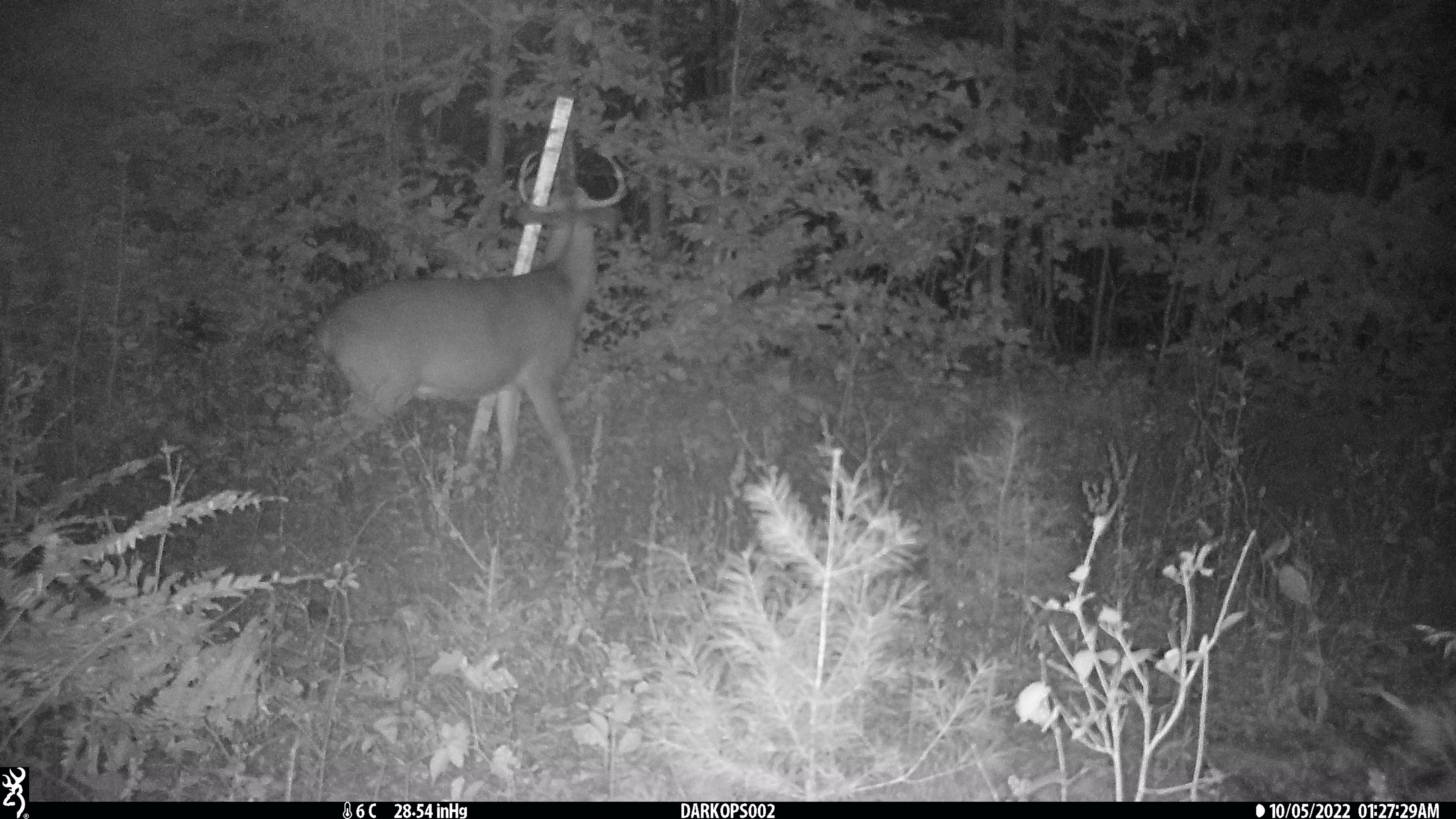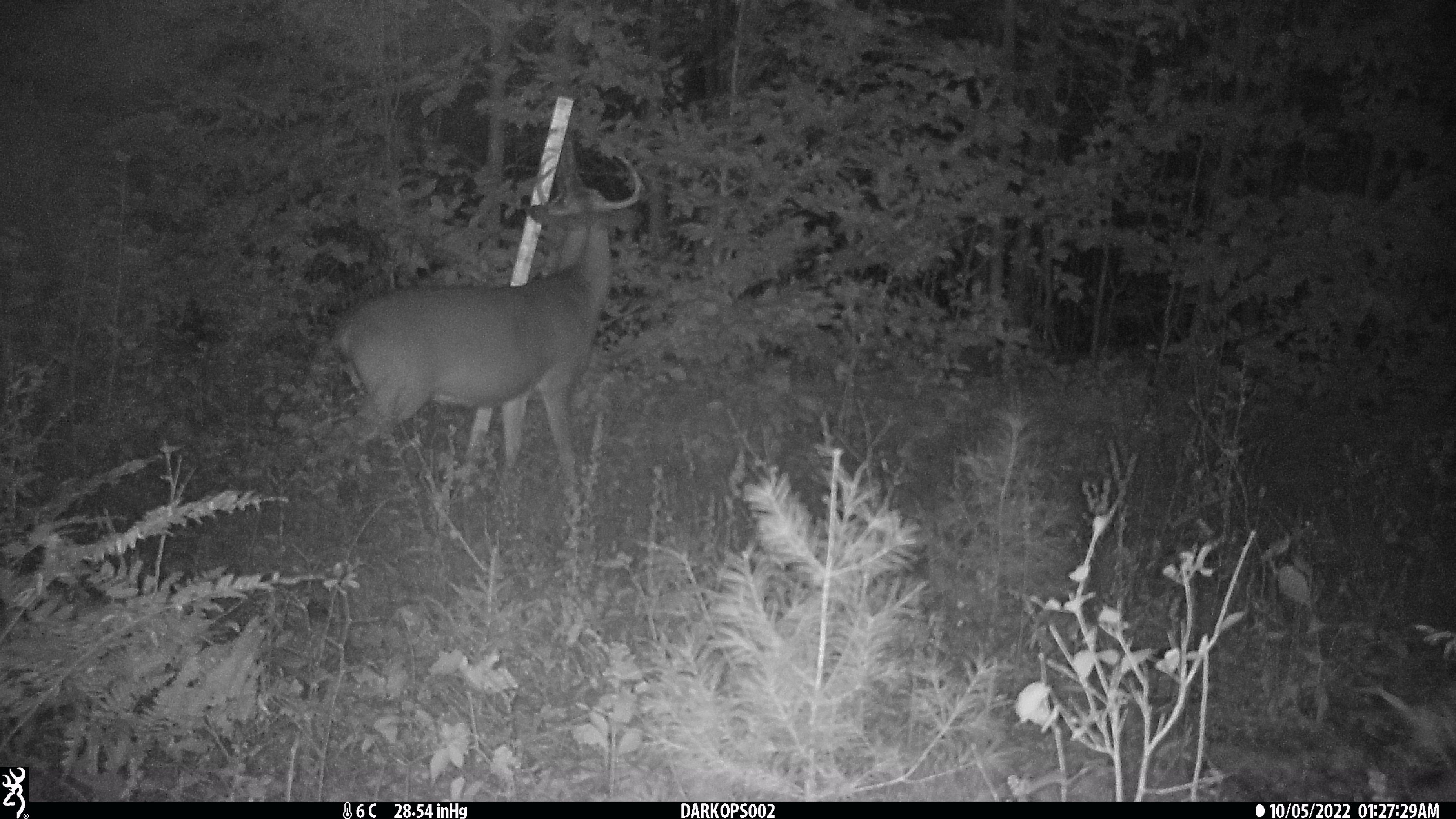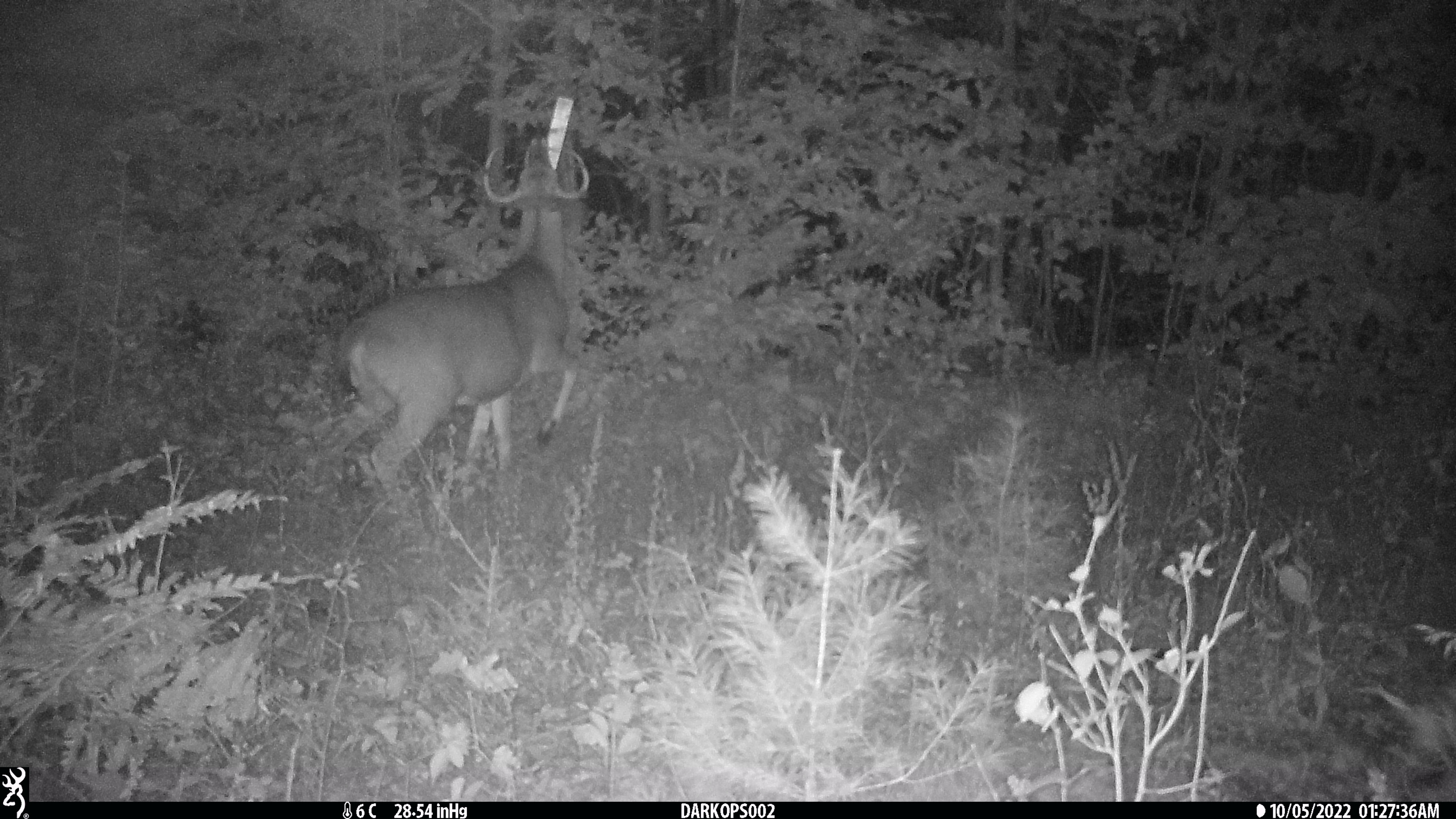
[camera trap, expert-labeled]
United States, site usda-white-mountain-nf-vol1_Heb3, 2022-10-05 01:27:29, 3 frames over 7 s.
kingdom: Animalia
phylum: Chordata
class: Mammalia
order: Artiodactyla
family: Cervidae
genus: Odocoileus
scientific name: Odocoileus virginianus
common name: white-tailed deer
White-tailed deer (Odocoileus virginianus).